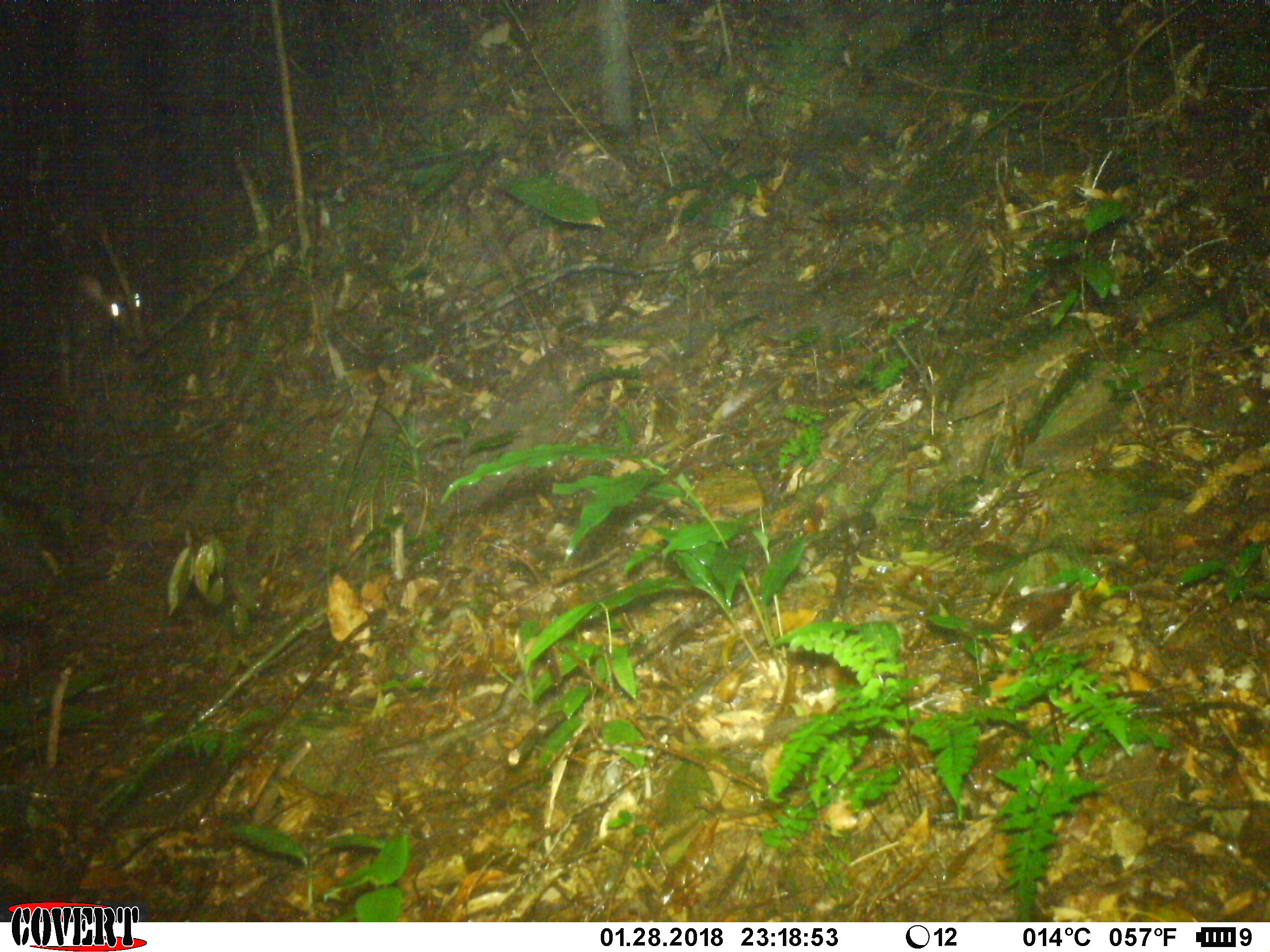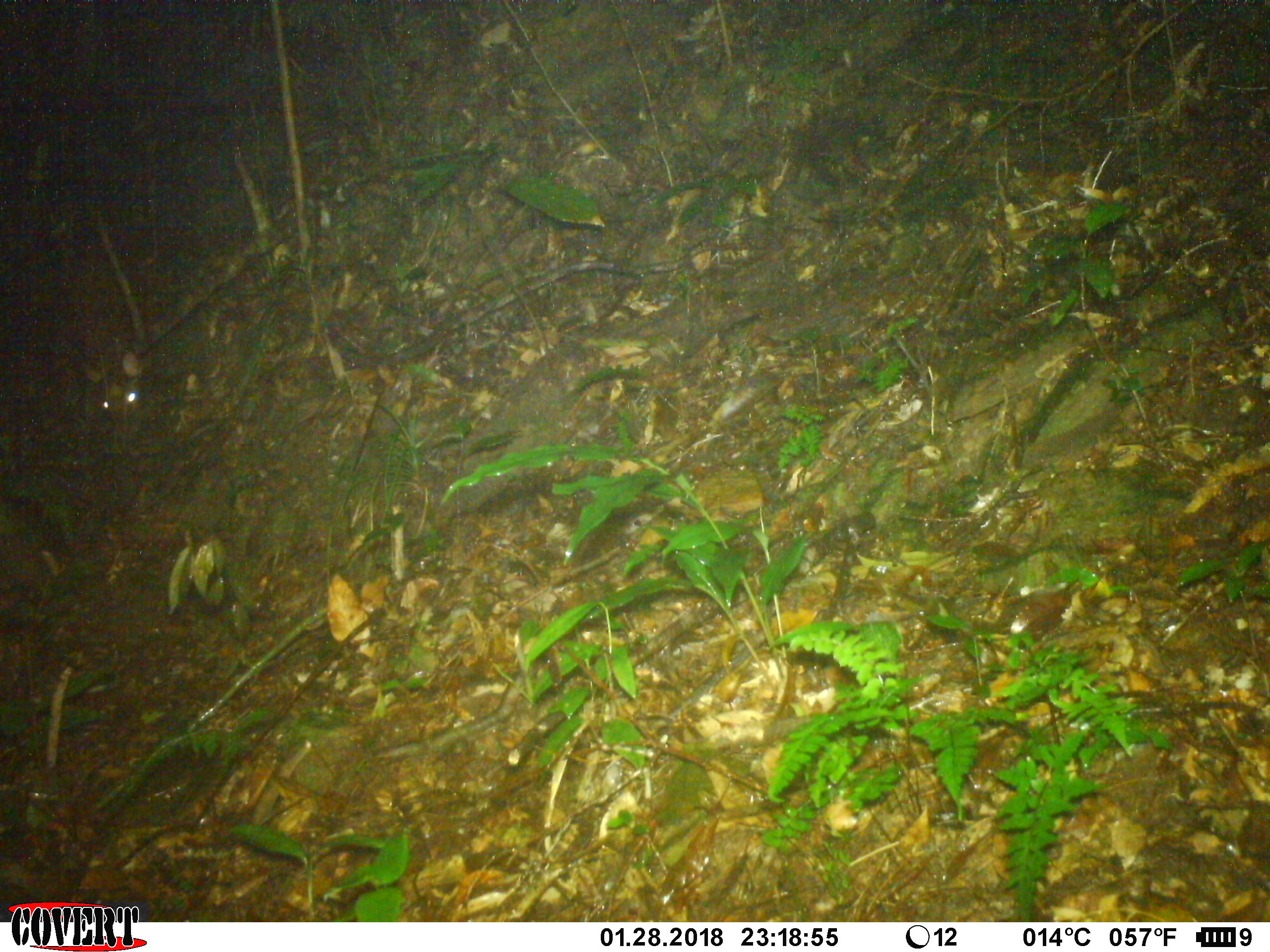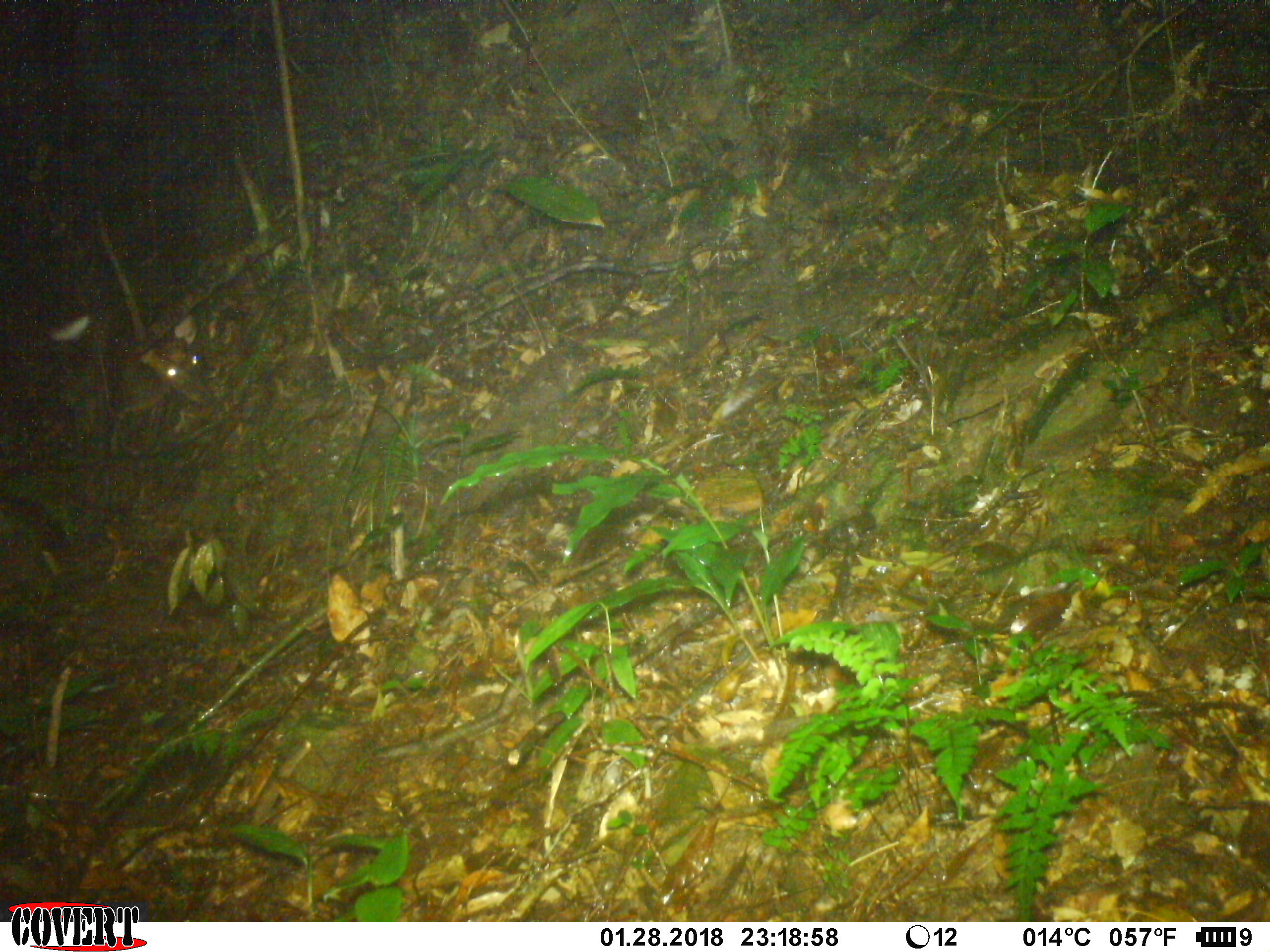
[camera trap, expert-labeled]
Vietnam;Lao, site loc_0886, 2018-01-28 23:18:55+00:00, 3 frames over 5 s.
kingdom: Animalia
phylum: Chordata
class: Mammalia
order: Artiodactyla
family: Cervidae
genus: Muntiacus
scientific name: Muntiacus rooseveltorum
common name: roosevelt's muntjac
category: roosevelts muntjac group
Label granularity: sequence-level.